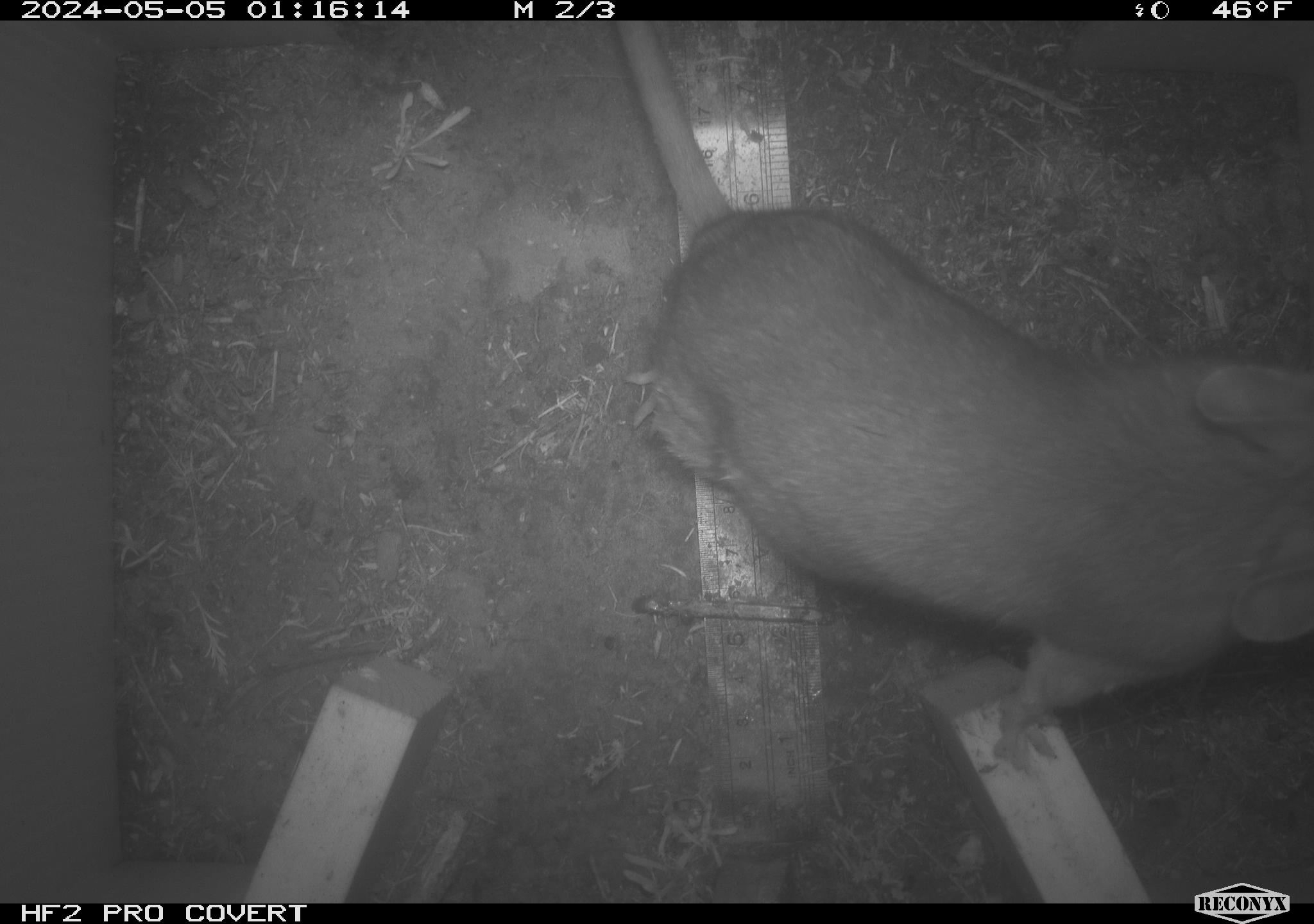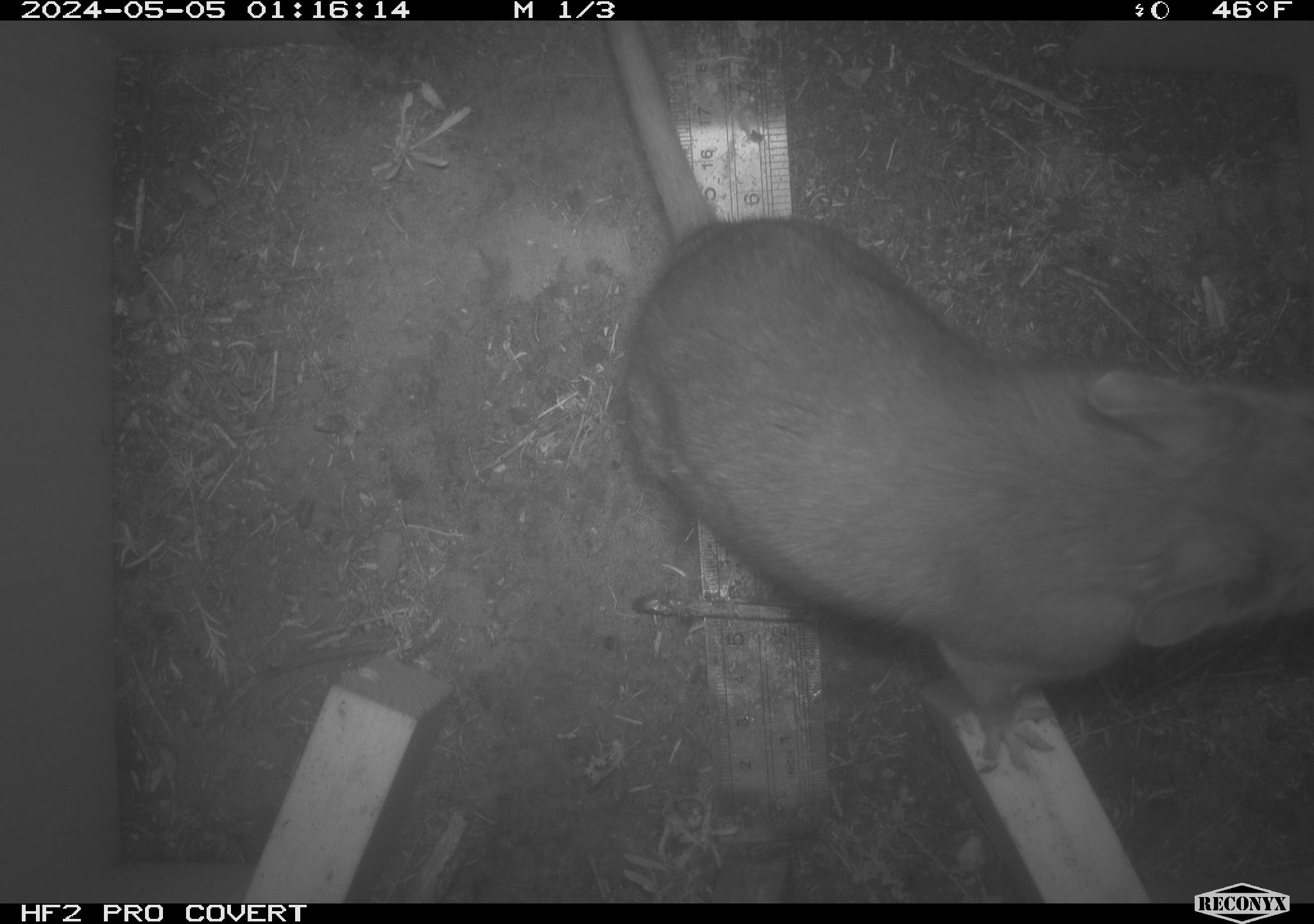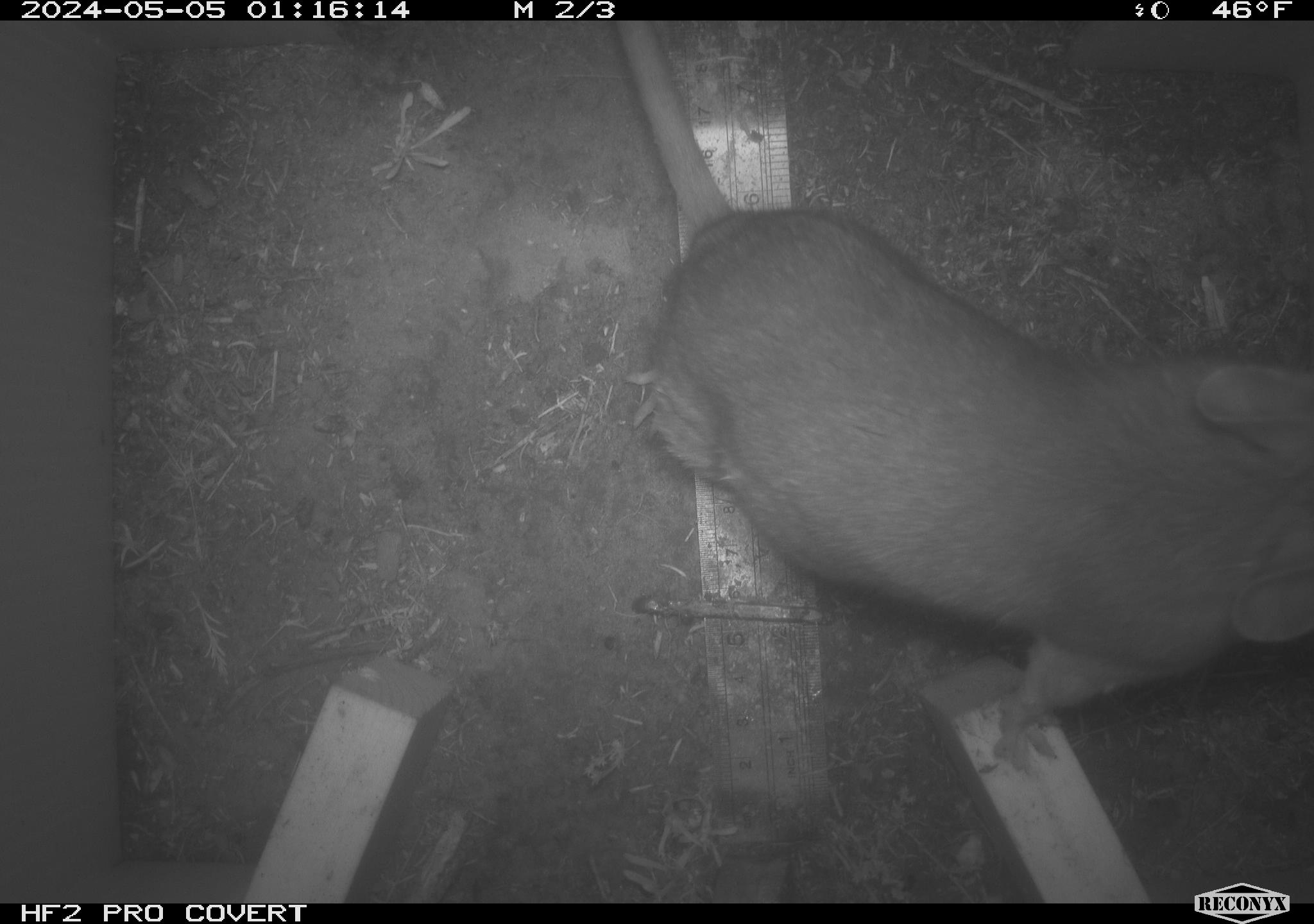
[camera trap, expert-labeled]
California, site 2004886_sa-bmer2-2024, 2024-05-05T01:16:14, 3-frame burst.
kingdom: Animalia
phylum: Chordata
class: Mammalia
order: Rodentia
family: Muridae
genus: Rattus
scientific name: Rattus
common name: rat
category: rattus species